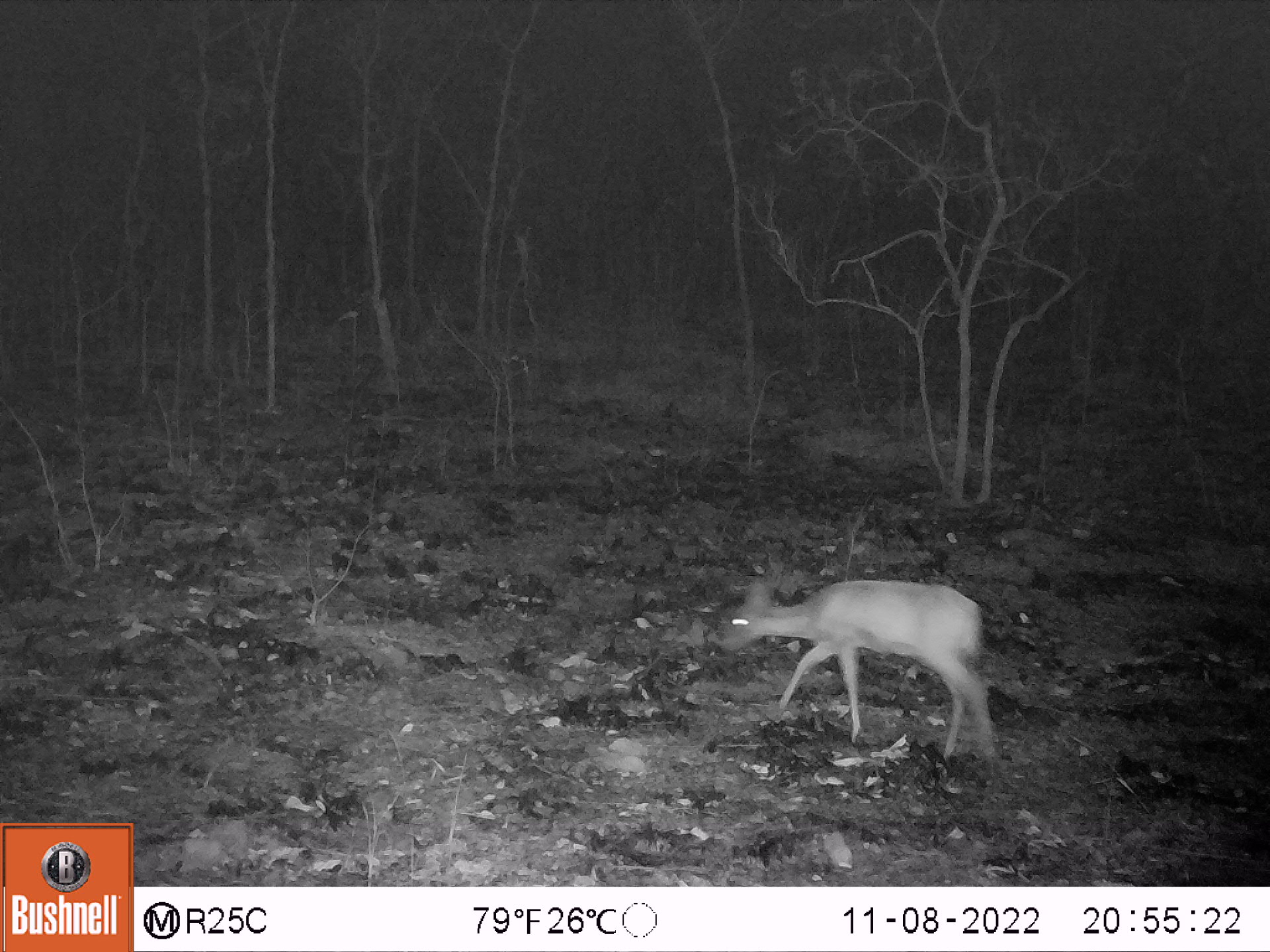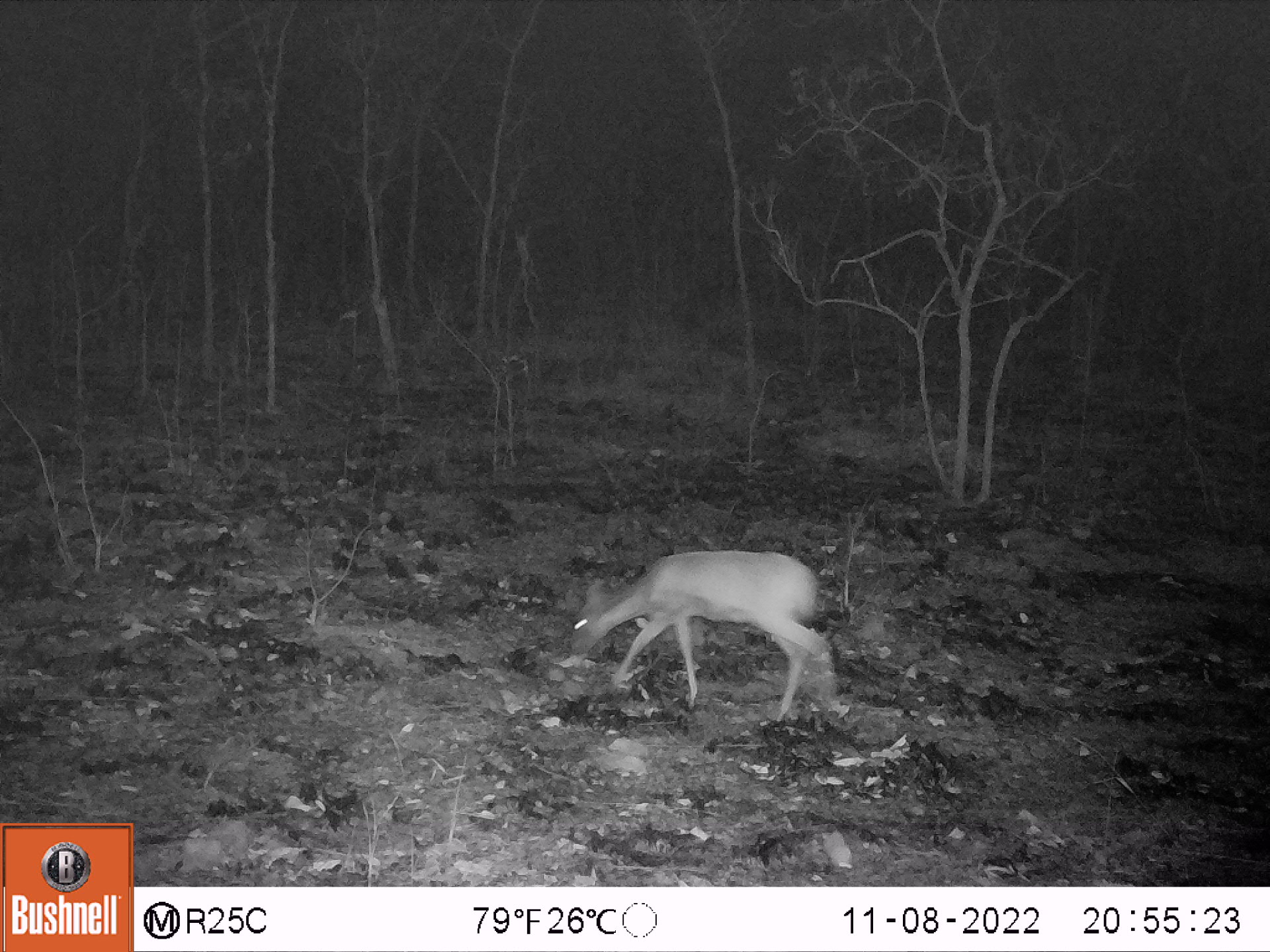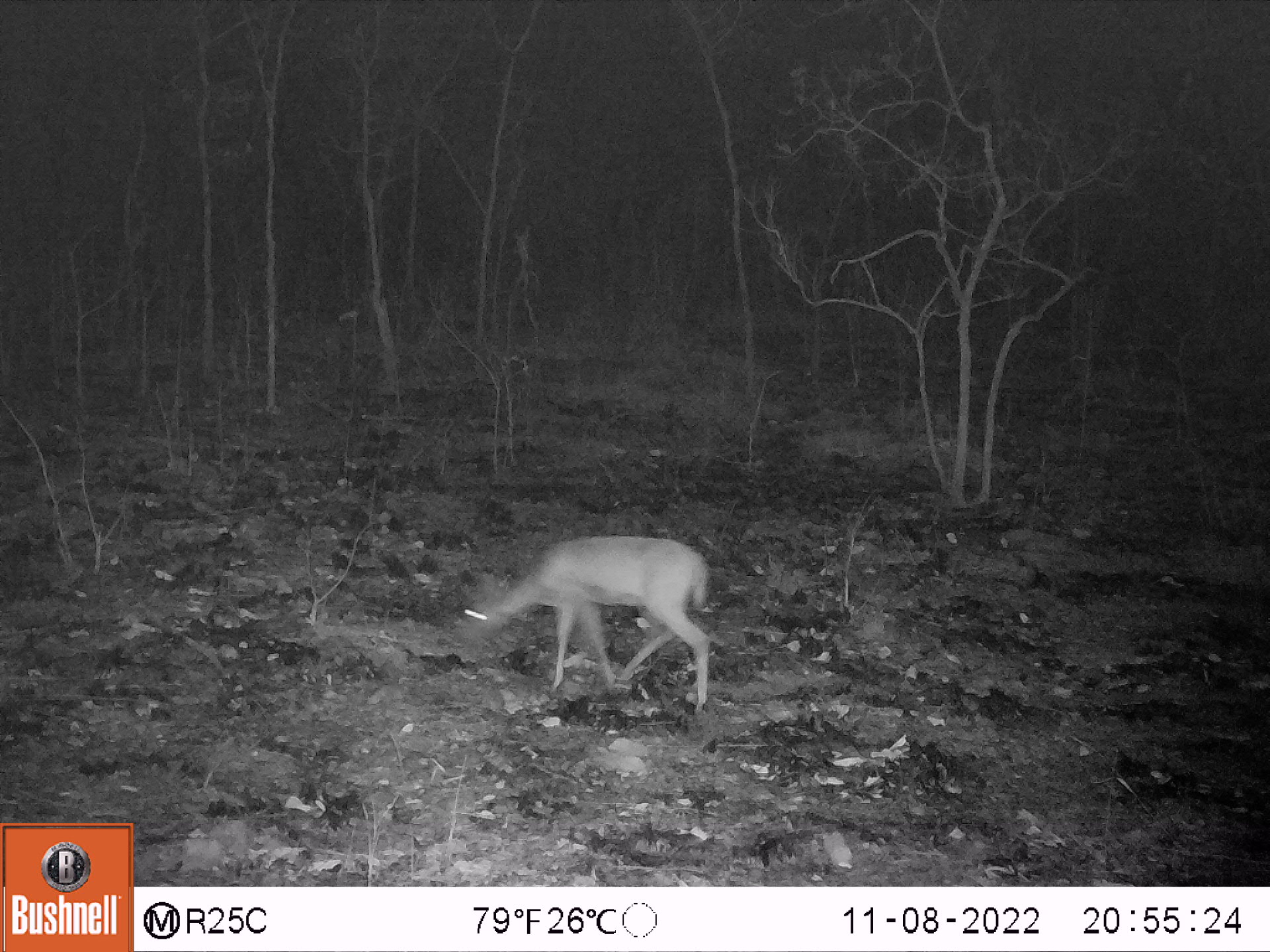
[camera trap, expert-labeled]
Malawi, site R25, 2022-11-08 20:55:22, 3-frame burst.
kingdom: Animalia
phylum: Chordata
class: Mammalia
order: Artiodactyla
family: Bovidae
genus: Sylvicapra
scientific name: Sylvicapra grimmia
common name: common duiker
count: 1